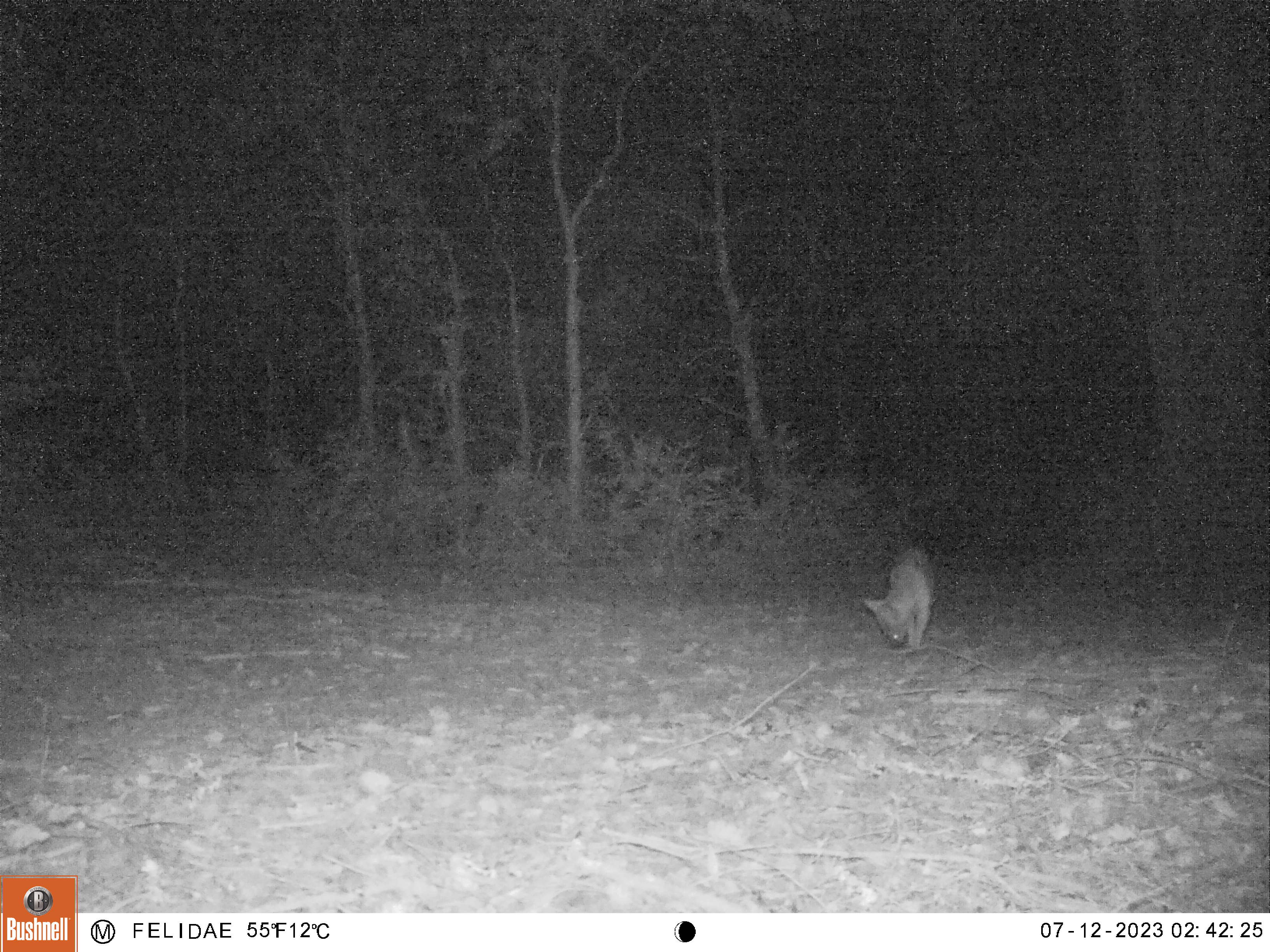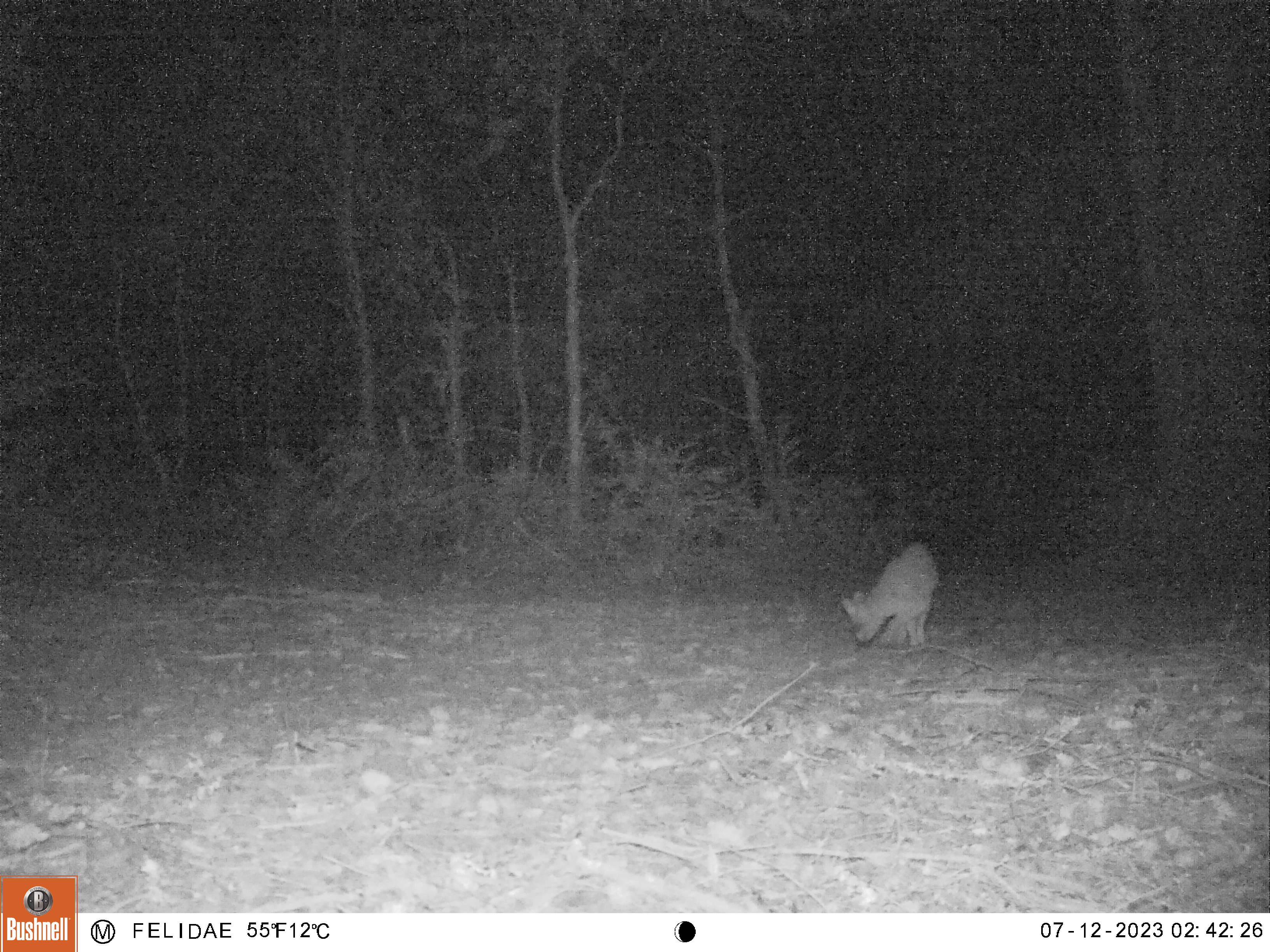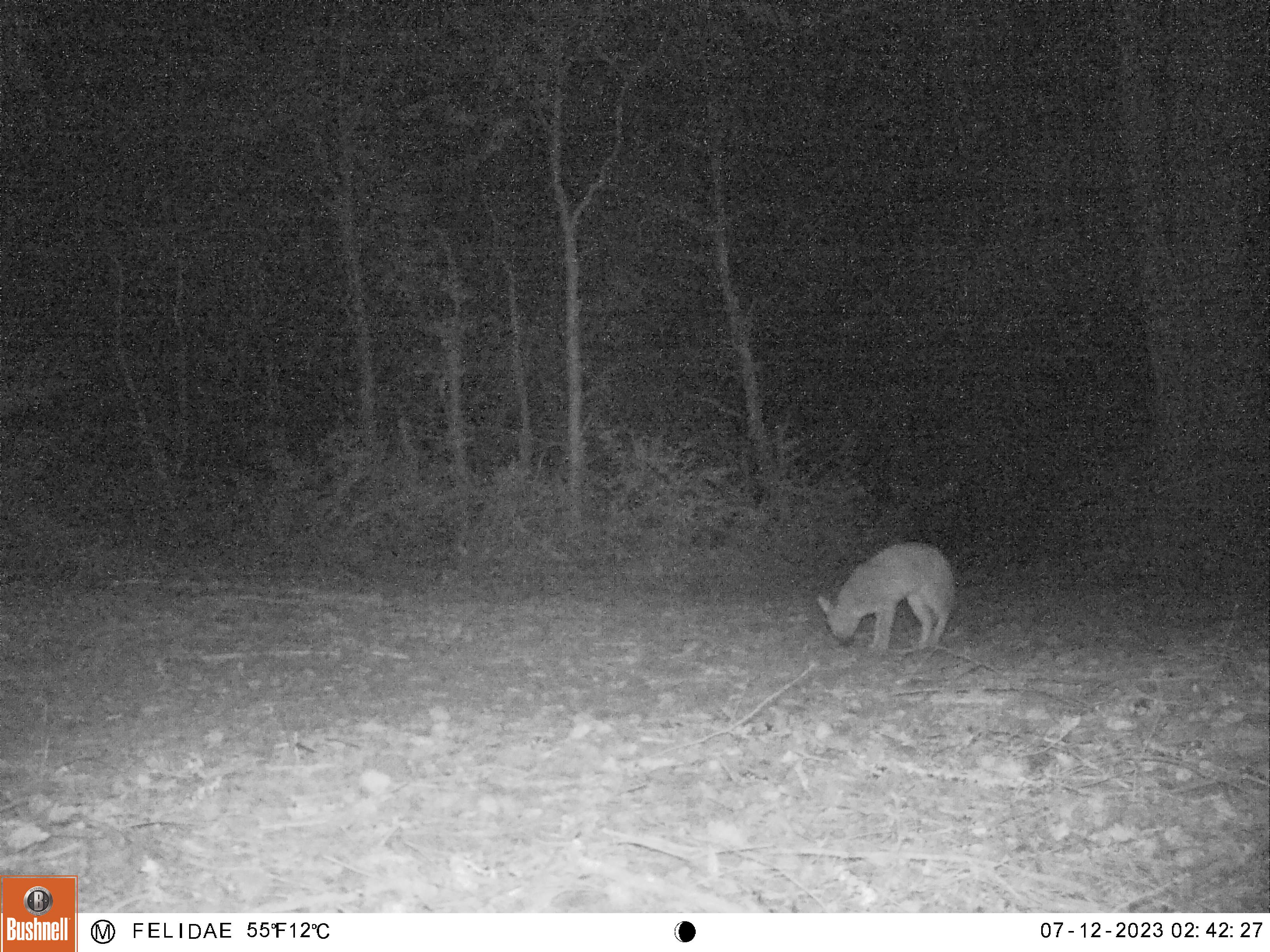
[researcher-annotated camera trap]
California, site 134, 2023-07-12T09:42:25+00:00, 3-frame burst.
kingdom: Animalia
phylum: Chordata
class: Mammalia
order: Carnivora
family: Canidae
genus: Urocyon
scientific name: Urocyon cinereoargenteus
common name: gray fox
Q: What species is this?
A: Gray fox (Urocyon cinereoargenteus).